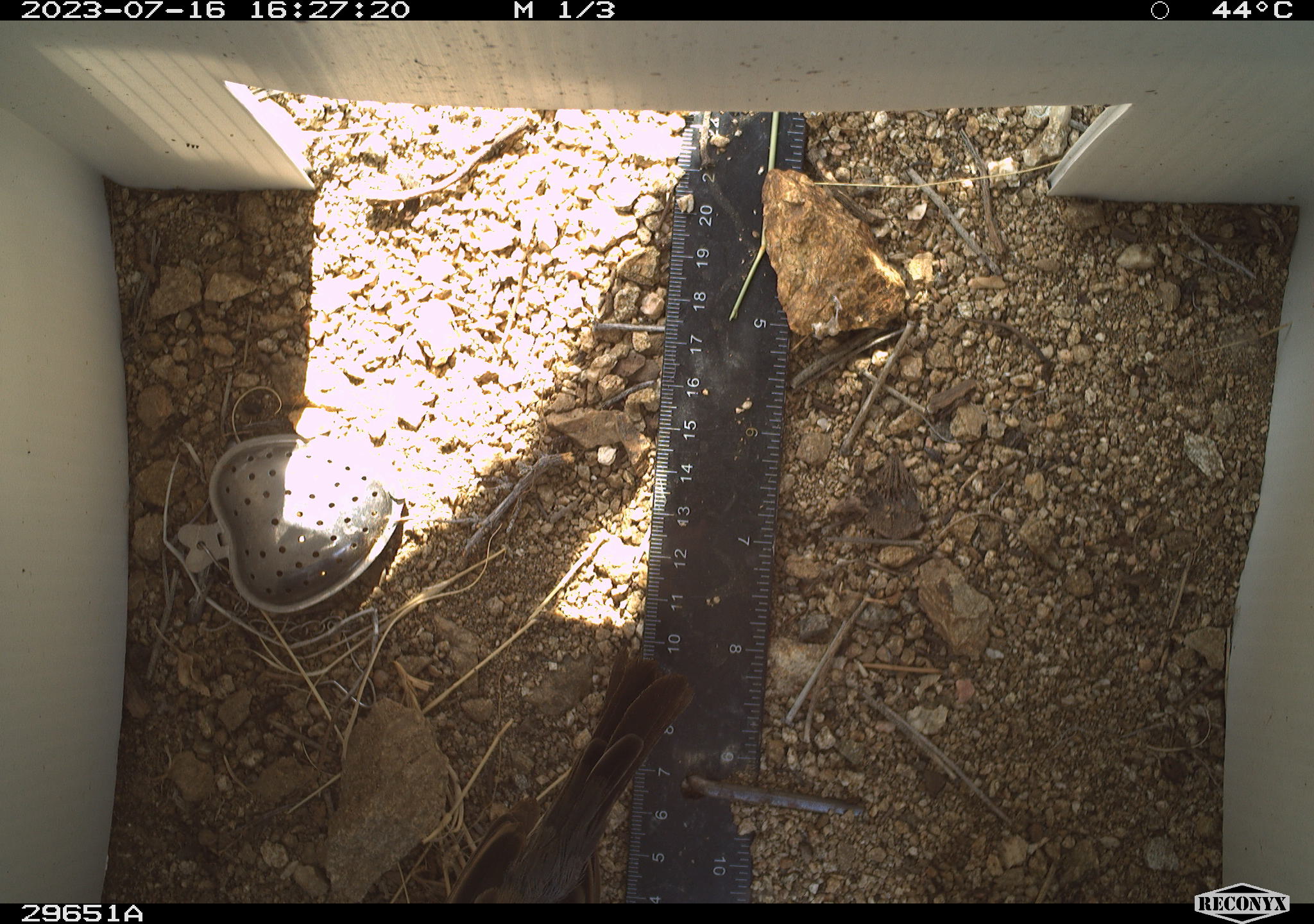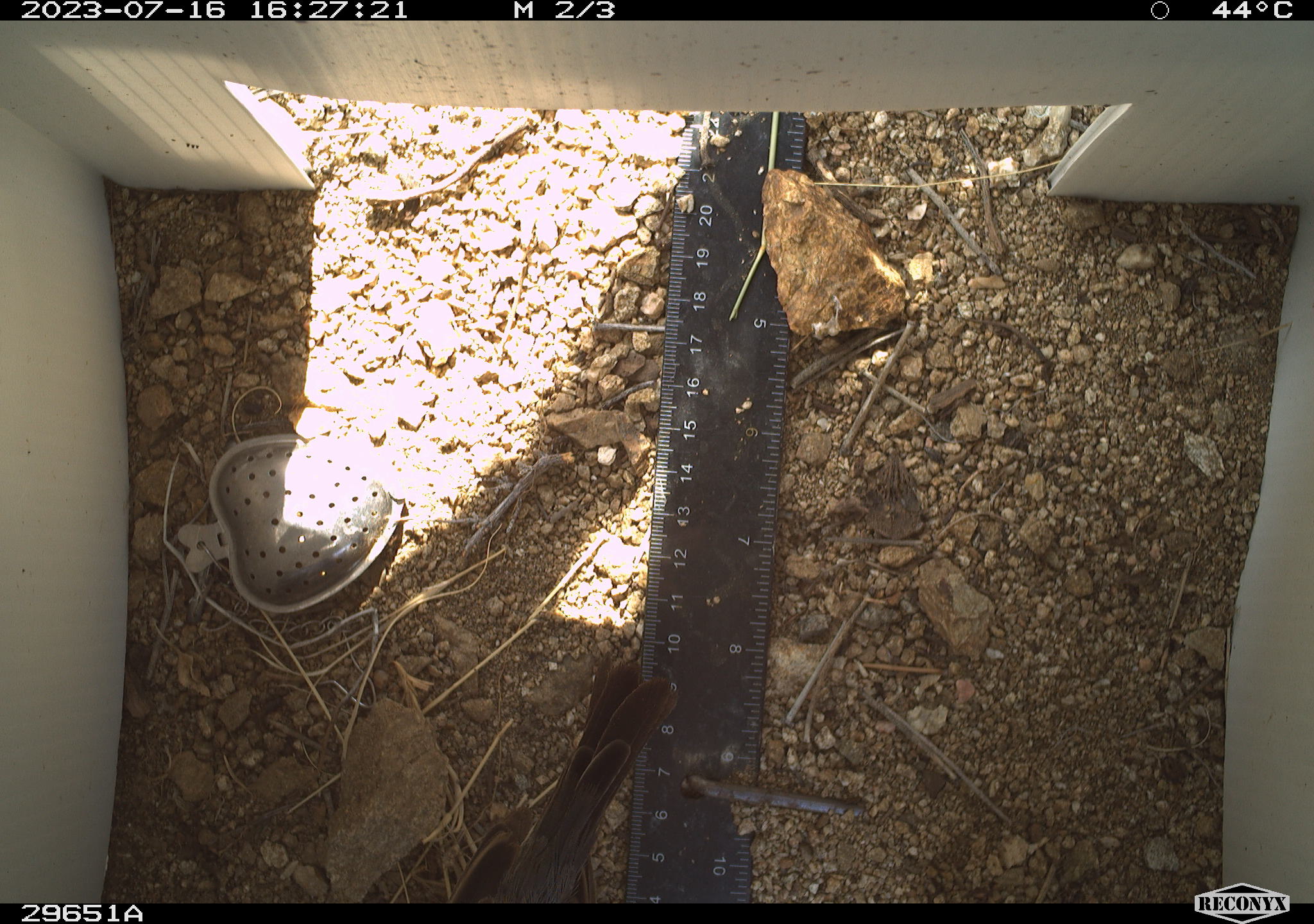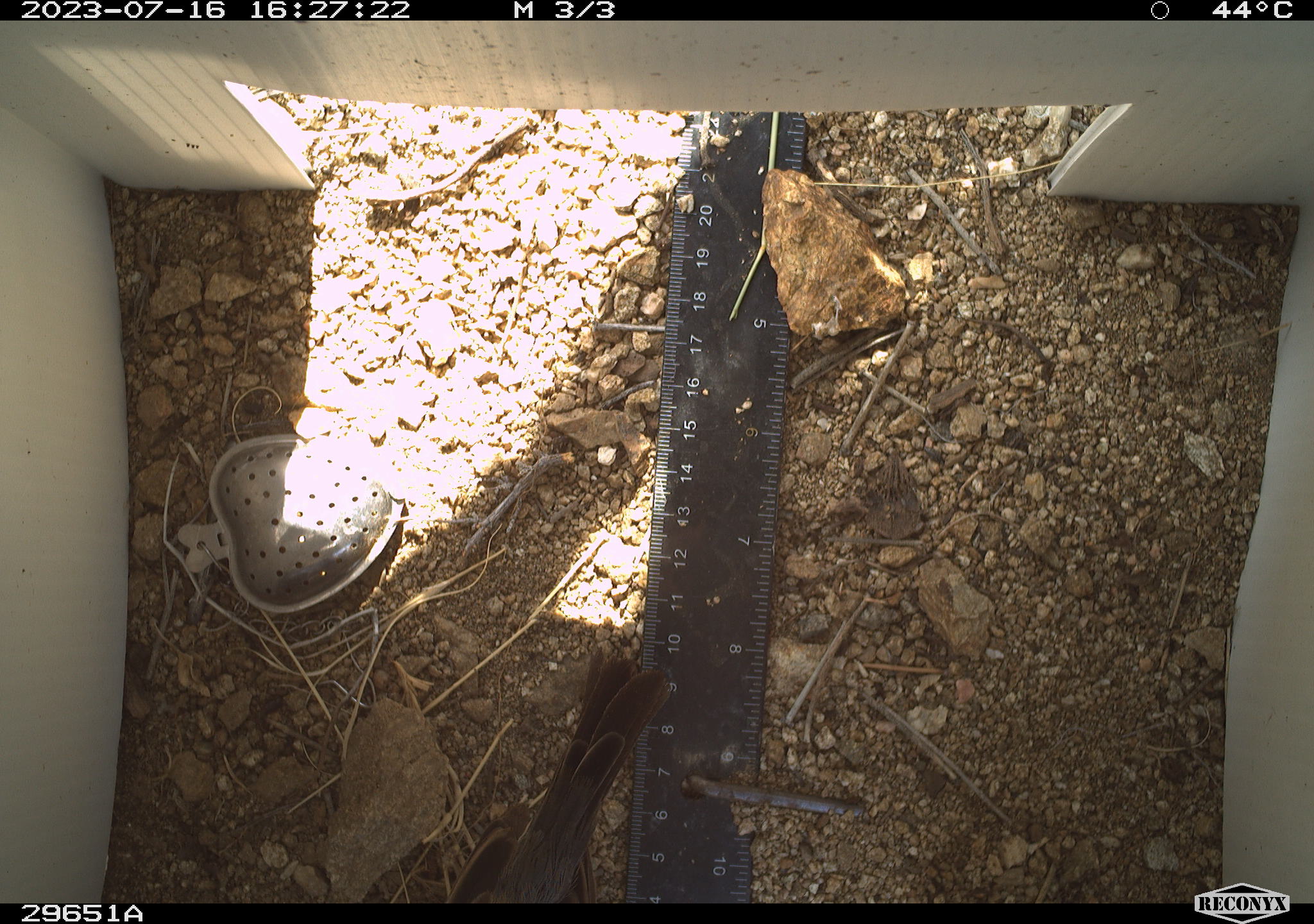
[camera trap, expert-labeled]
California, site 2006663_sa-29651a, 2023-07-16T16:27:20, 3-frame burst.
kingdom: Animalia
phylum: Chordata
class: Aves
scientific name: Aves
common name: bird